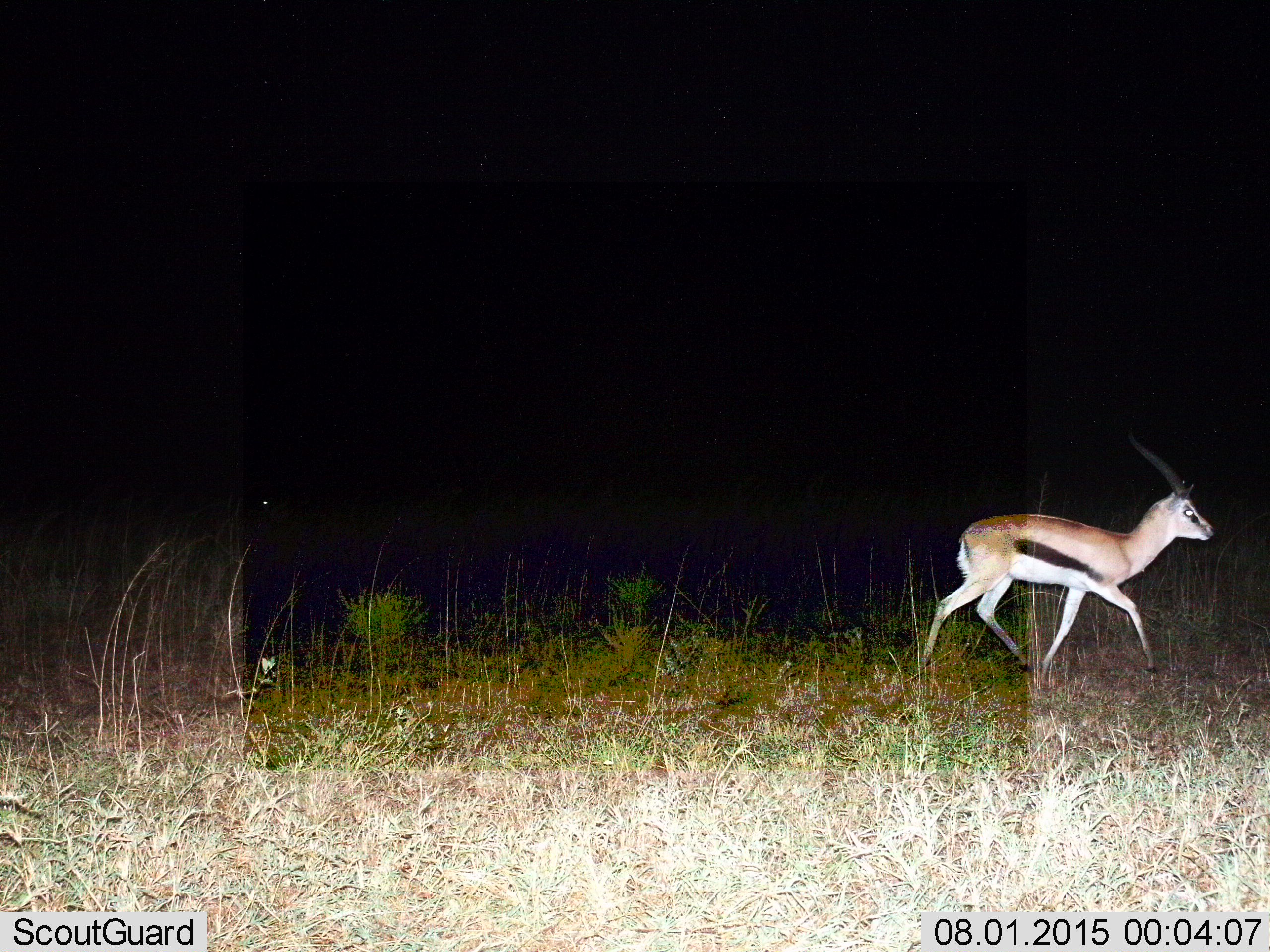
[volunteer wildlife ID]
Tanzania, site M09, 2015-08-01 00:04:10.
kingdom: Animalia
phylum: Chordata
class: Mammalia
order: Artiodactyla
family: Bovidae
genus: Eudorcas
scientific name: Eudorcas thomsonii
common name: thomson's gazelle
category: gazellethomsons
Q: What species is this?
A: Gazellethomsons (thomson's gazelle) (Eudorcas thomsonii).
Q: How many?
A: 1.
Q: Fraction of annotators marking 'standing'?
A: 12%.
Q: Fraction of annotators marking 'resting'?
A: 0%.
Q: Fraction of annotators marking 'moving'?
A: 88%.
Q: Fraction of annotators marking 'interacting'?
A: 0%.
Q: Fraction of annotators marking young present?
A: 0%.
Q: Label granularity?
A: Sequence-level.